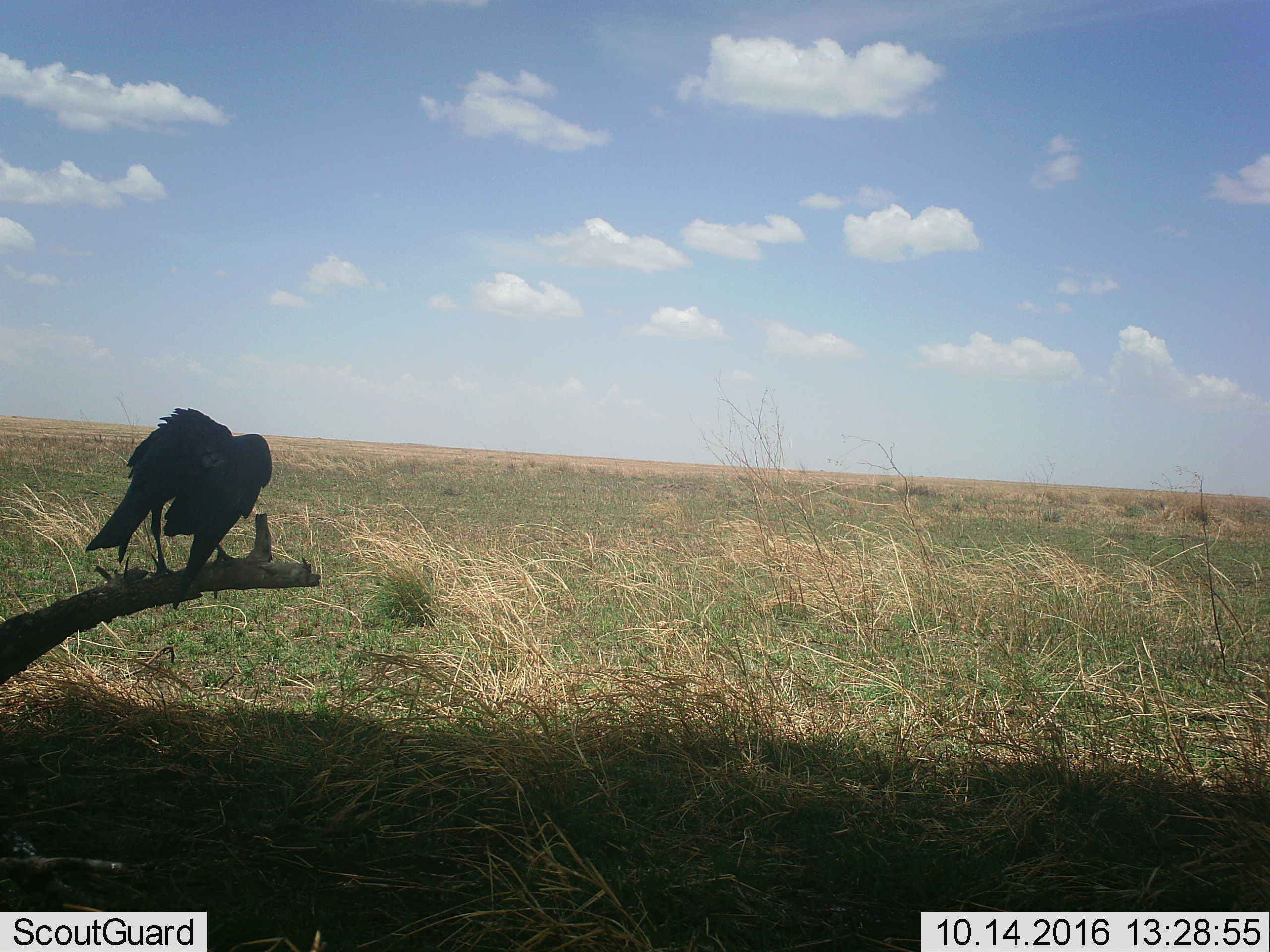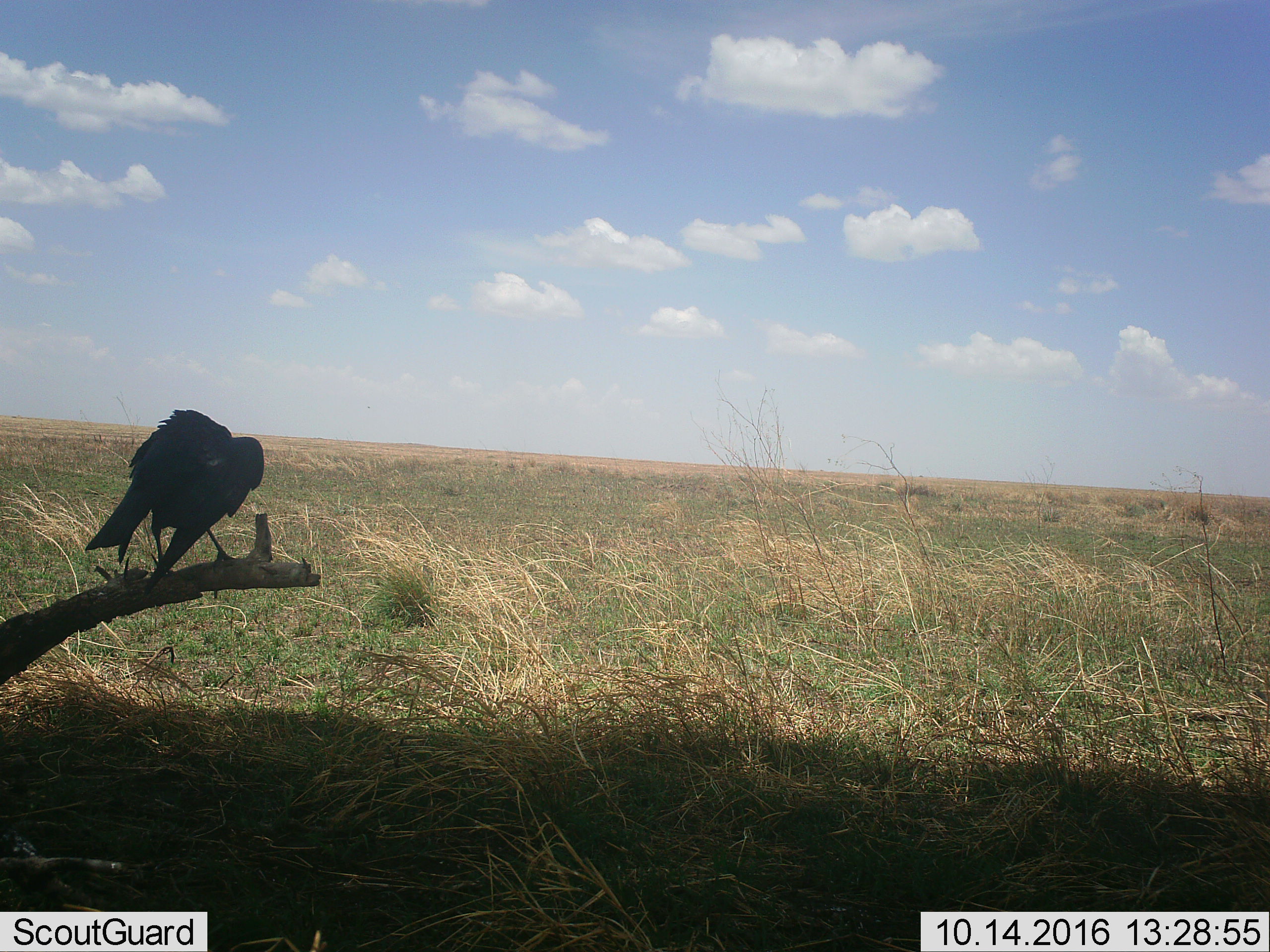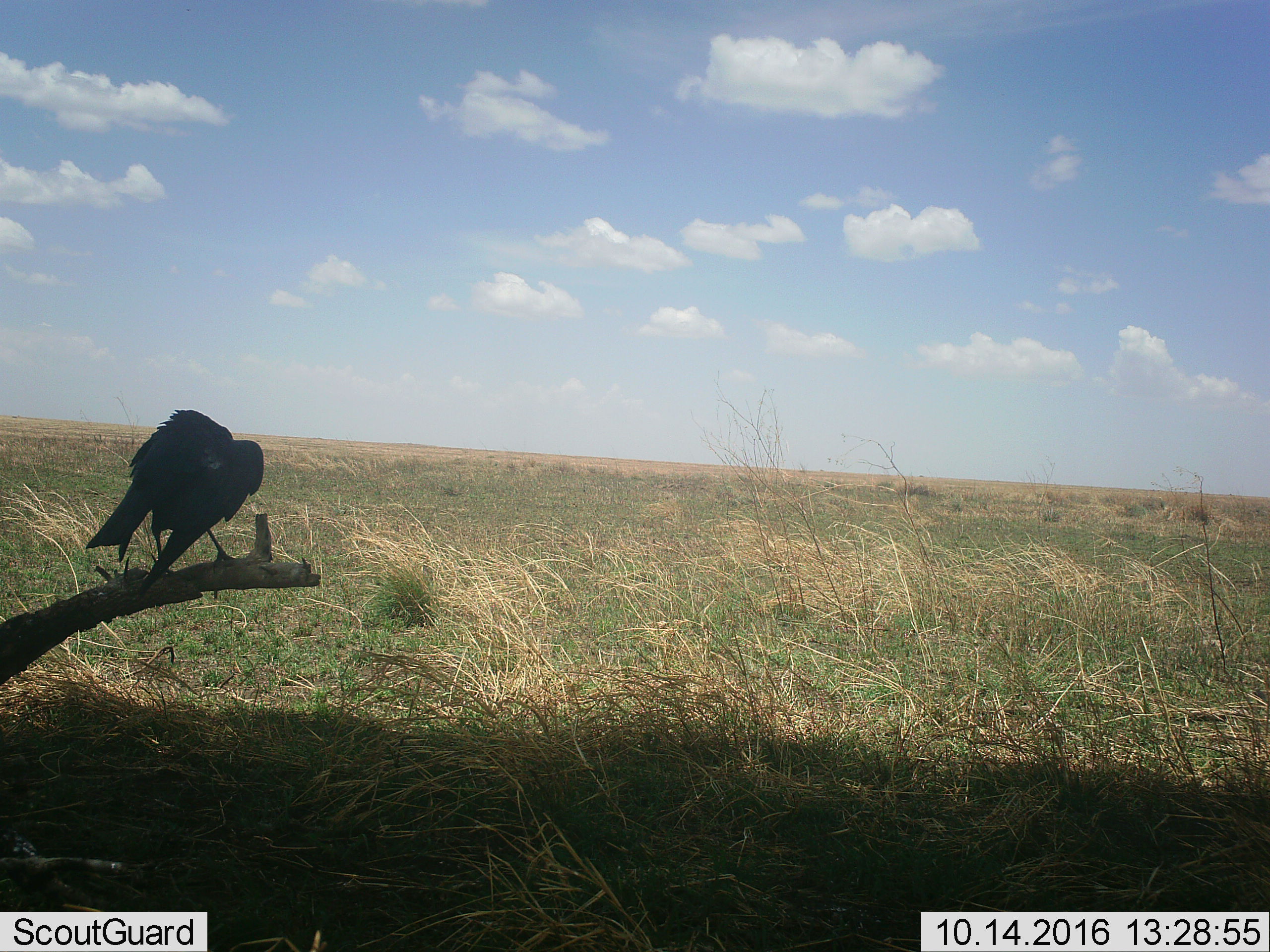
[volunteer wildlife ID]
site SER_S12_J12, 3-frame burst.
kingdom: Animalia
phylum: Chordata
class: Aves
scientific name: Aves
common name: bird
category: birdother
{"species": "birdother (bird) (Aves)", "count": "1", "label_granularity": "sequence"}